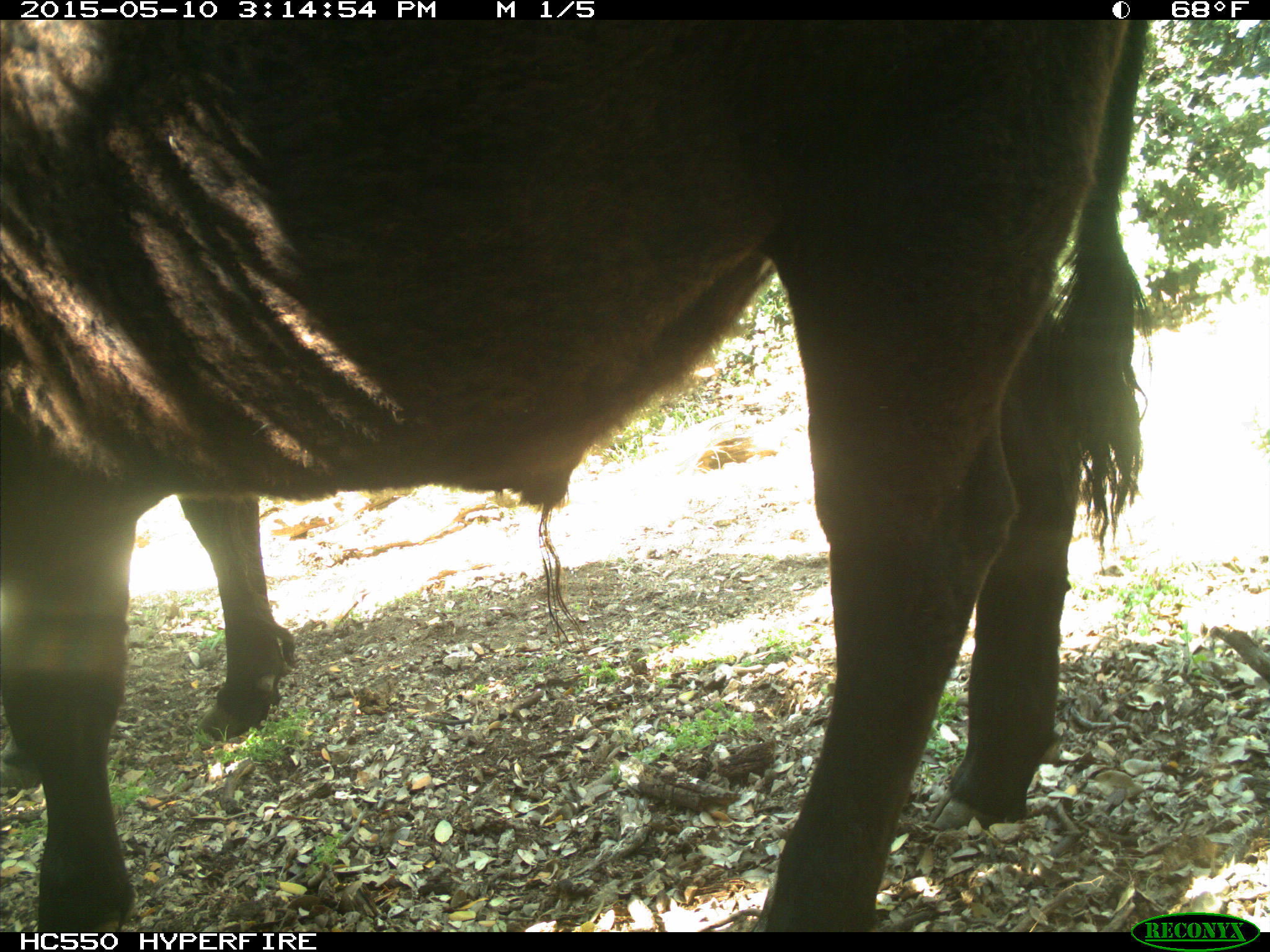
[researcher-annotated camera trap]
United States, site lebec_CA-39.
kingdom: Animalia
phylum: Chordata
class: Mammalia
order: Artiodactyla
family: Bovidae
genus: Bos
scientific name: Bos taurus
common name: domestic cow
Bos taurus (domestic cow).